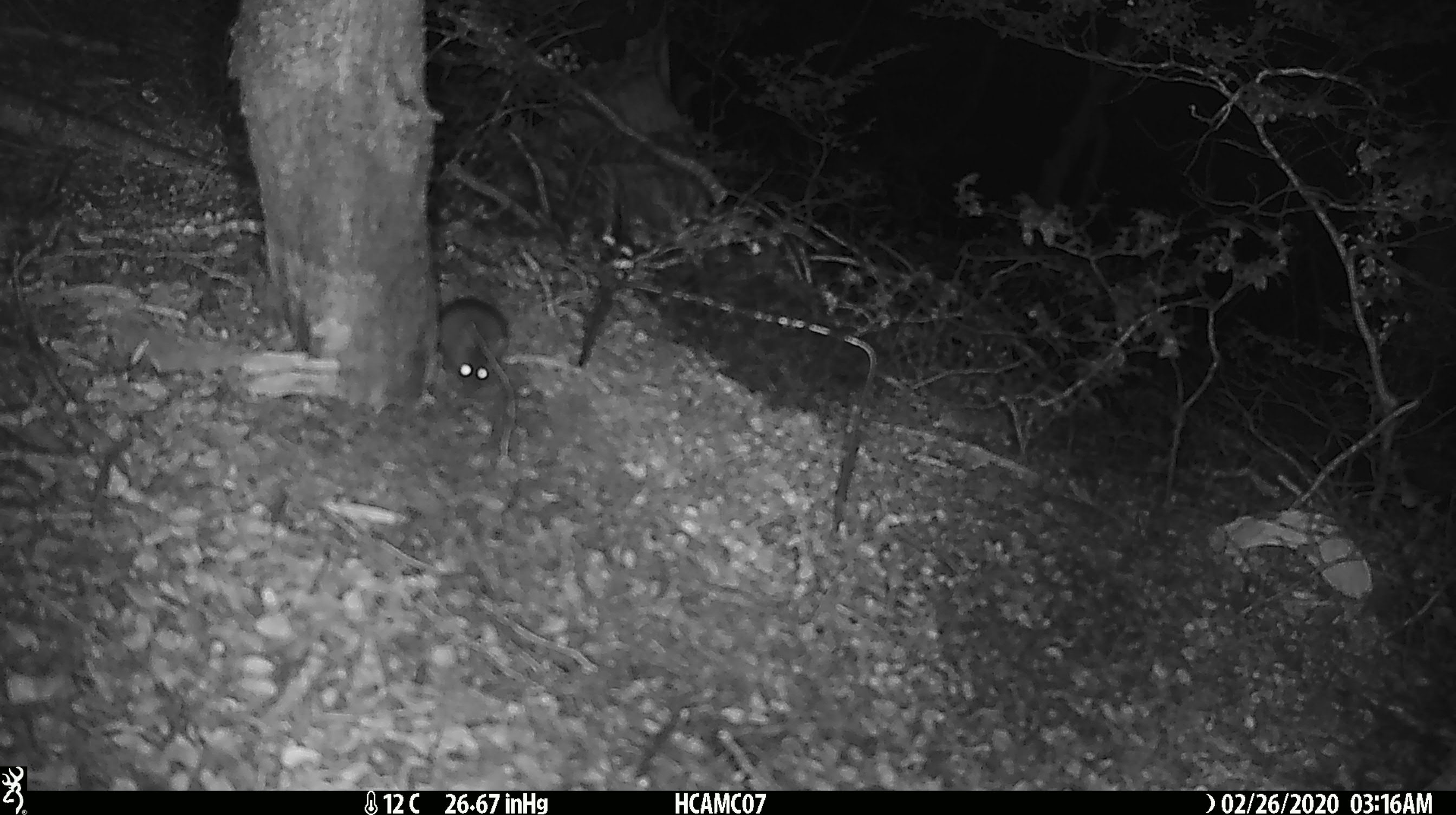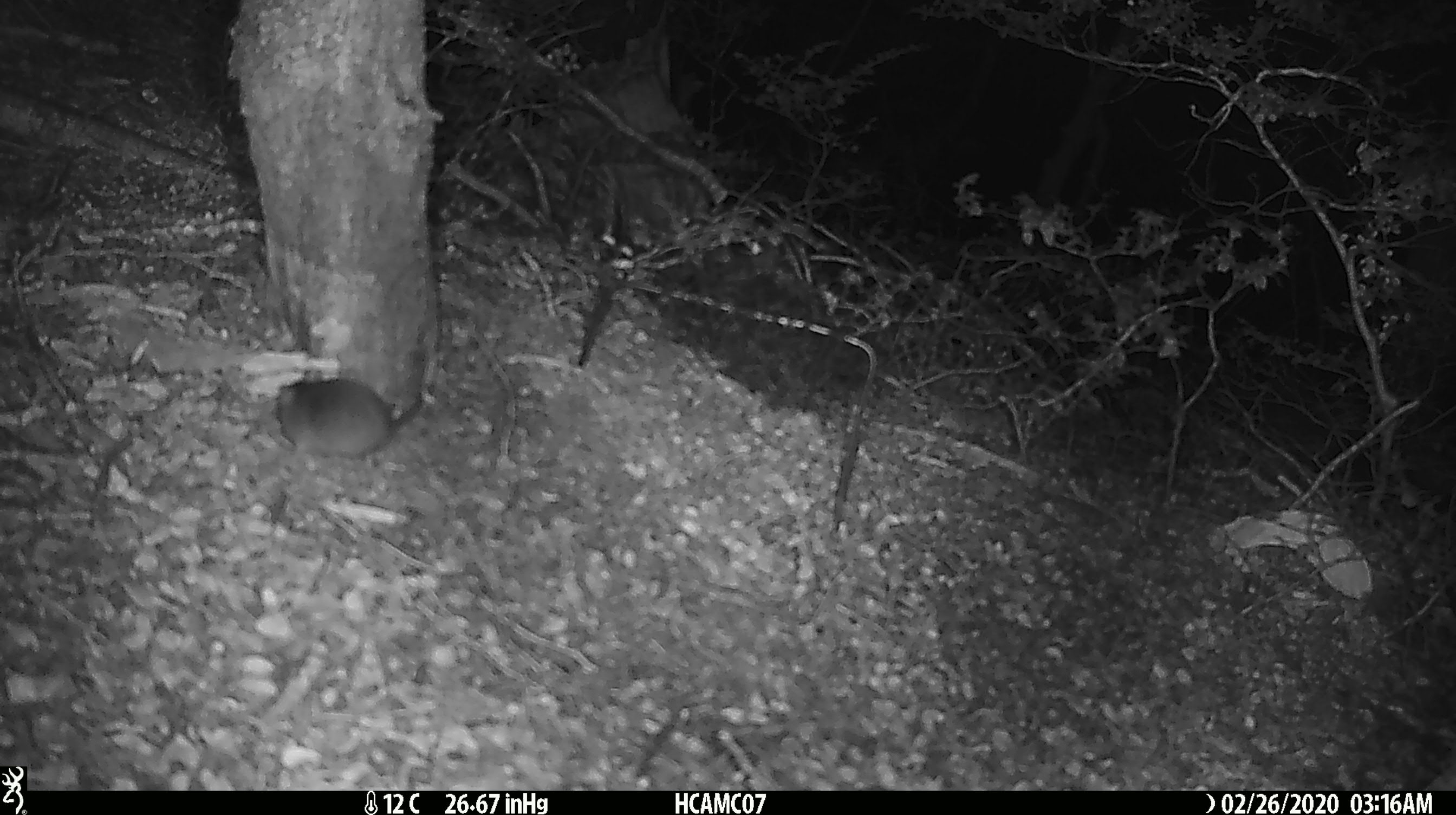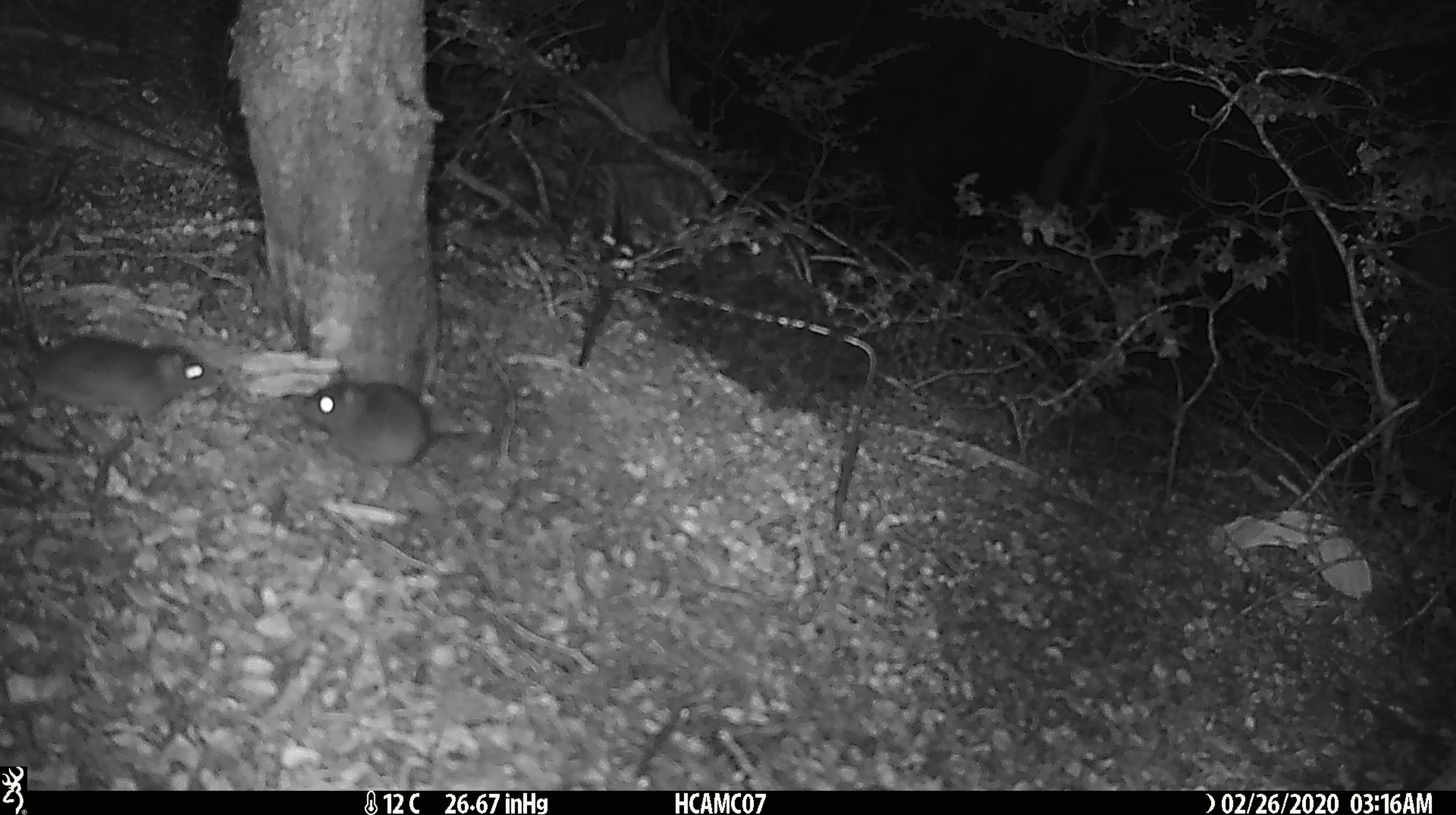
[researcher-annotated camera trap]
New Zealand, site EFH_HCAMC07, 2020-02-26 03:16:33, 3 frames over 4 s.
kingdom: Animalia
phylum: Chordata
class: Mammalia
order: Rodentia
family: Muridae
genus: Mus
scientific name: Mus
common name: mouse